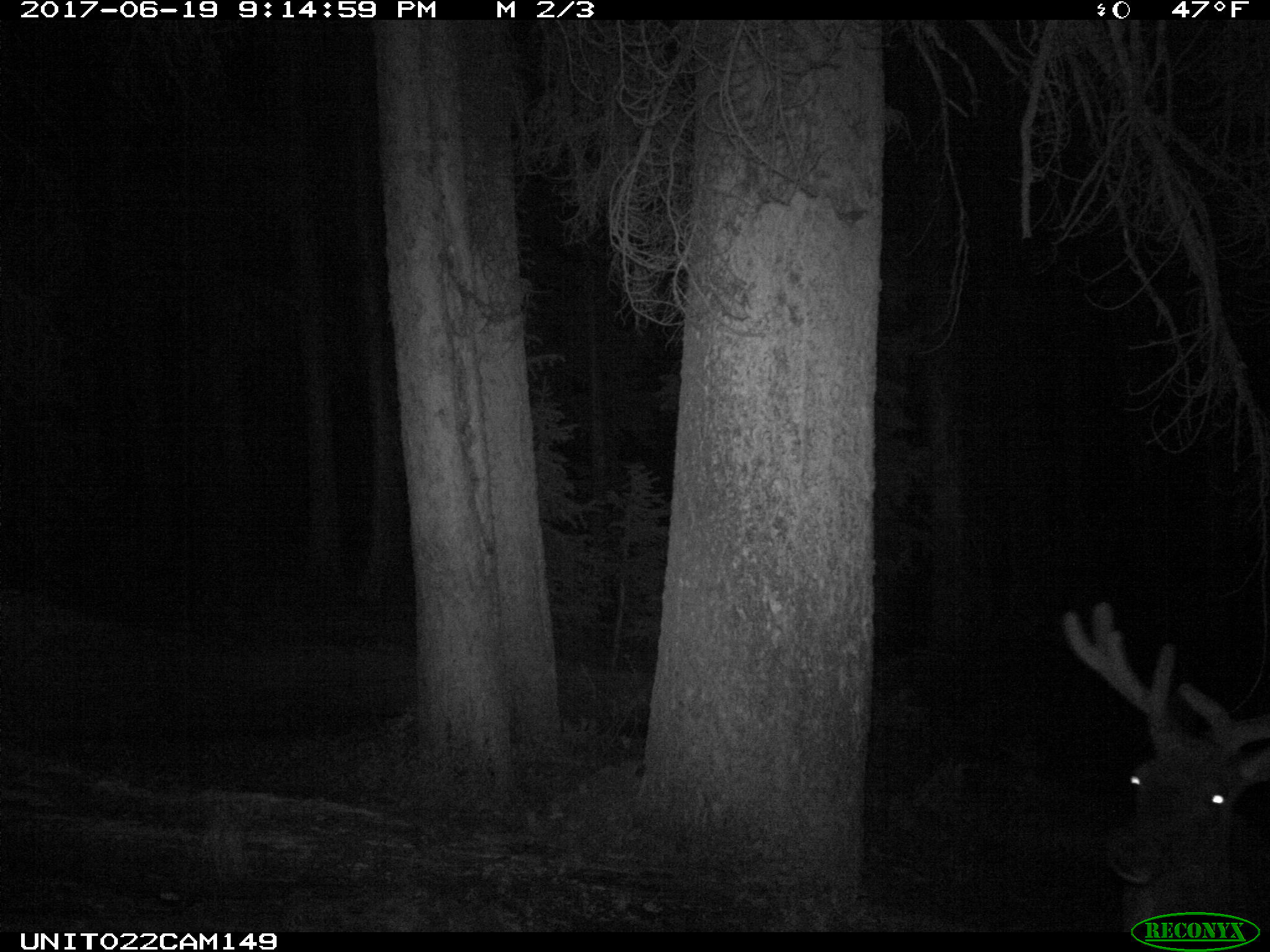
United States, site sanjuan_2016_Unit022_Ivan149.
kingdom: Animalia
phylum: Chordata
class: Mammalia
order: Artiodactyla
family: Cervidae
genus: Cervus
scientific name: Cervus elaphus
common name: red deer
Cervus elaphus (red deer).